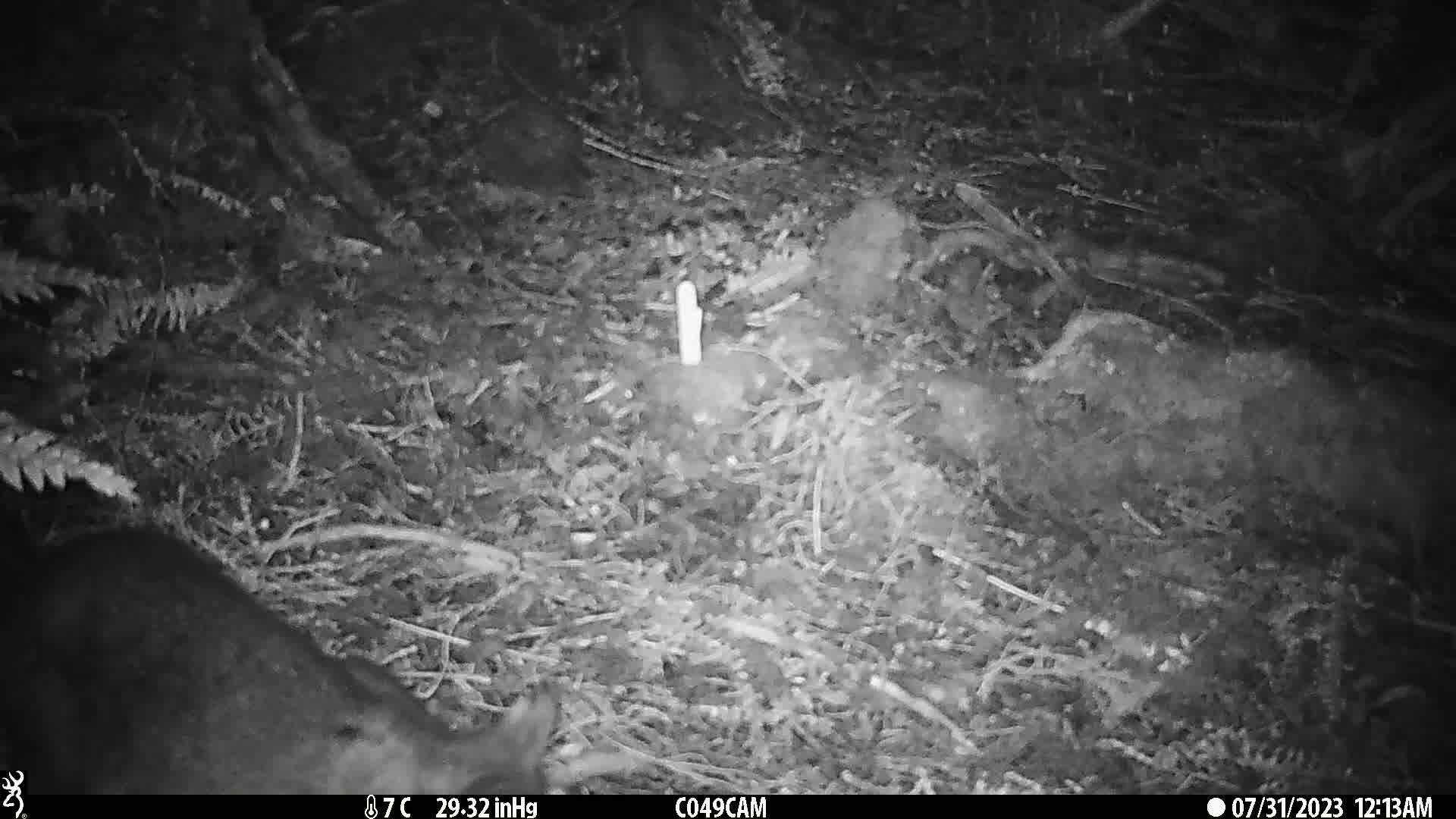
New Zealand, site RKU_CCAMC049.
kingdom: Animalia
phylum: Chordata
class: Mammalia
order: Diprotodontia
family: Phalangeridae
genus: Trichosurus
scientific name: Trichosurus vulpecula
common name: common brushtail possum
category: possum